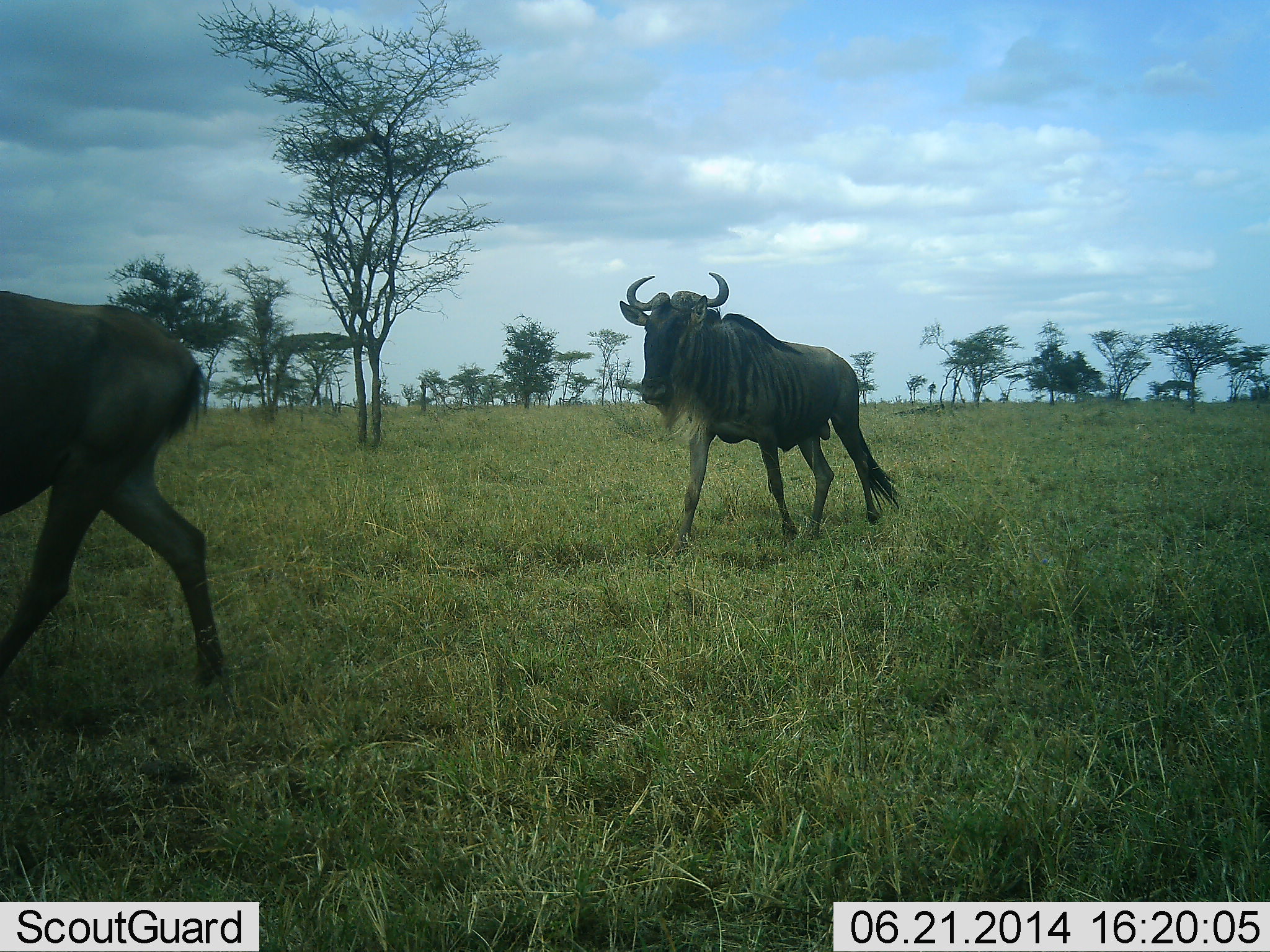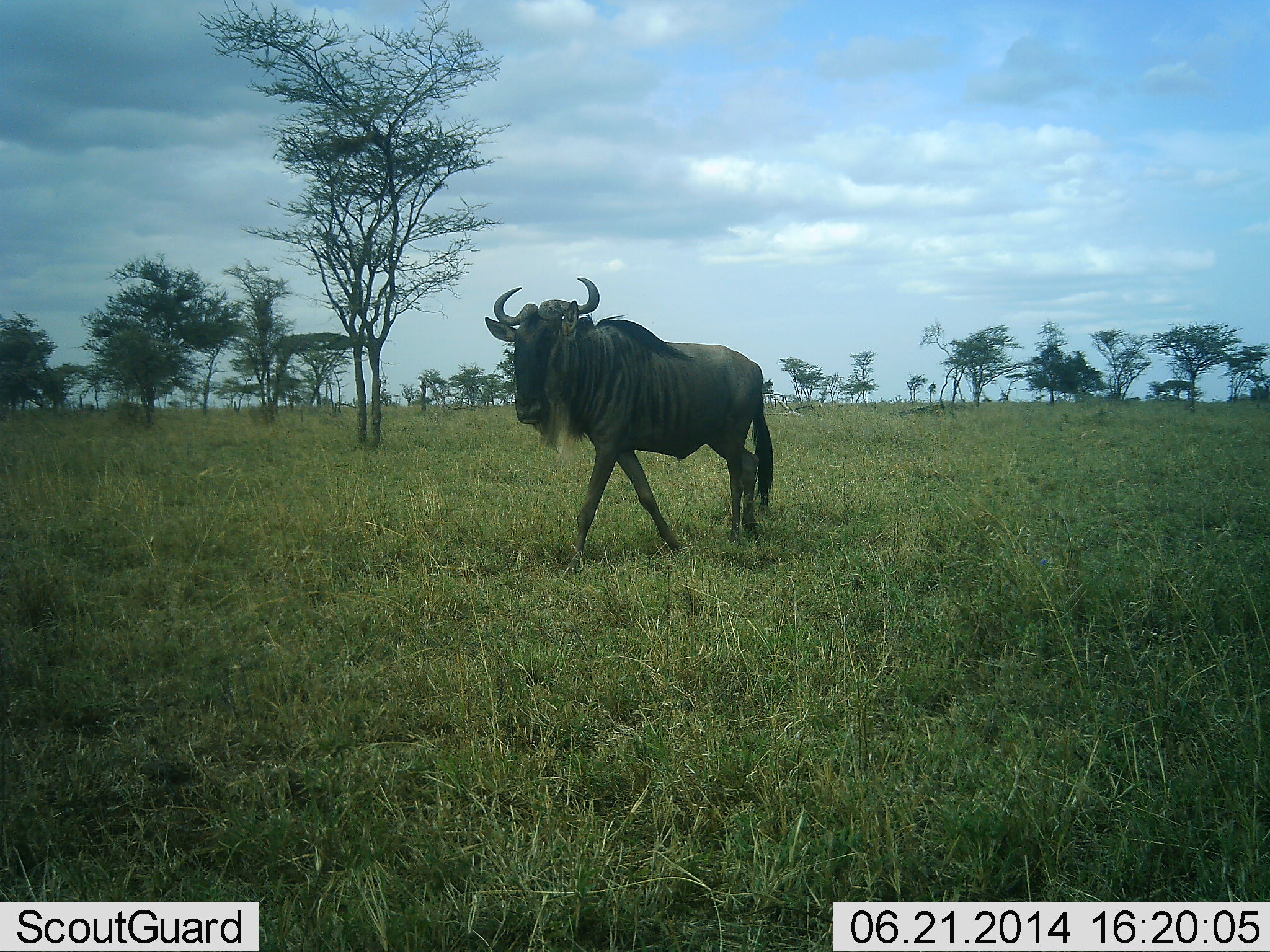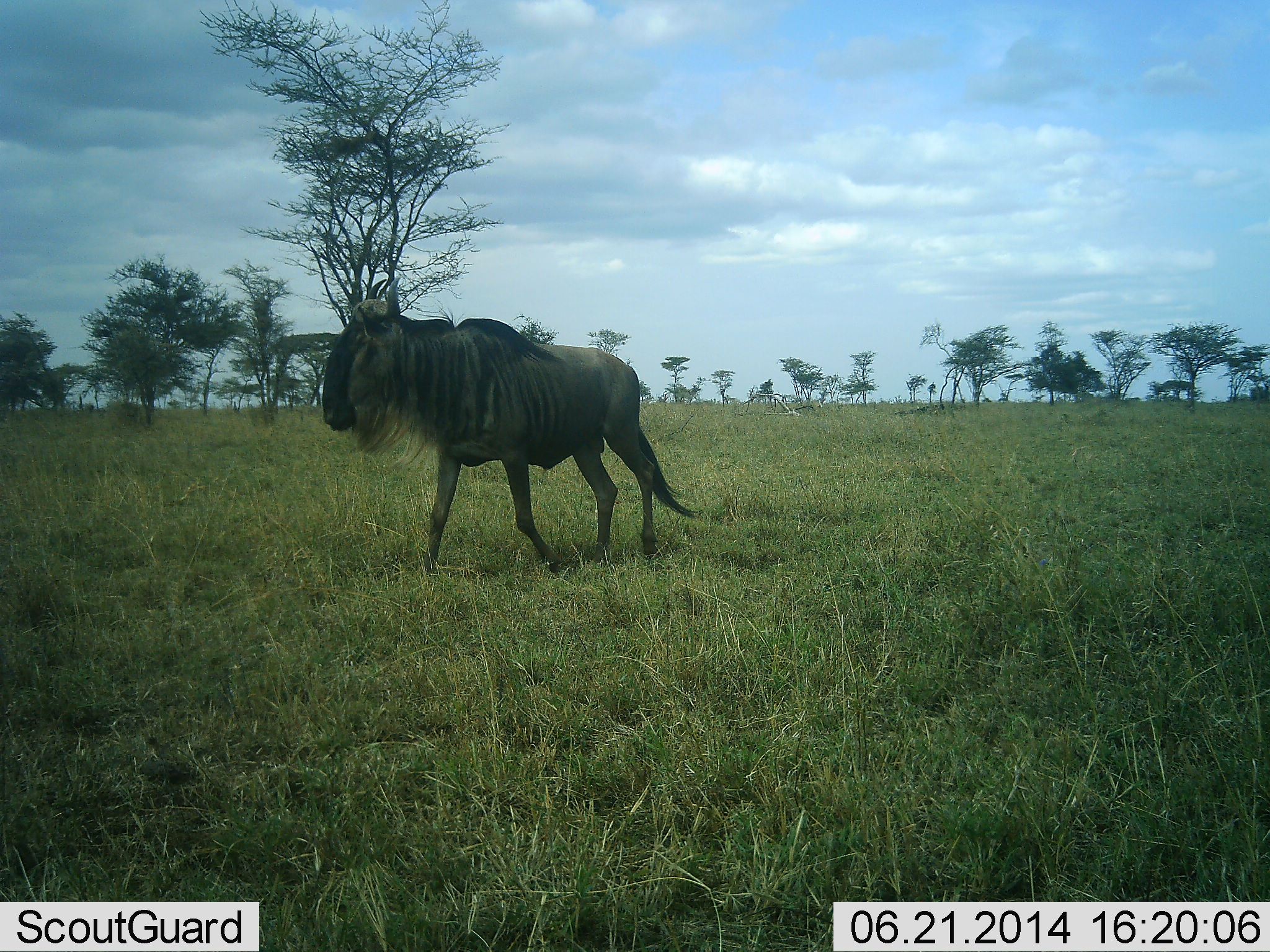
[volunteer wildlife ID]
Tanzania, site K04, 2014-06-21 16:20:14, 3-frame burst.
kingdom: Animalia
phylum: Chordata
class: Mammalia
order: Artiodactyla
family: Bovidae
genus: Connochaetes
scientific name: Connochaetes taurinus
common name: blue wildebeest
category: wildebeest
Wildebeest (blue wildebeest) (Connochaetes taurinus), count 2. Behavior (volunteer vote fractions): standing 9%, resting 0%, moving 91%, interacting 0%. Young present (vote fraction): 0%. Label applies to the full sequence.